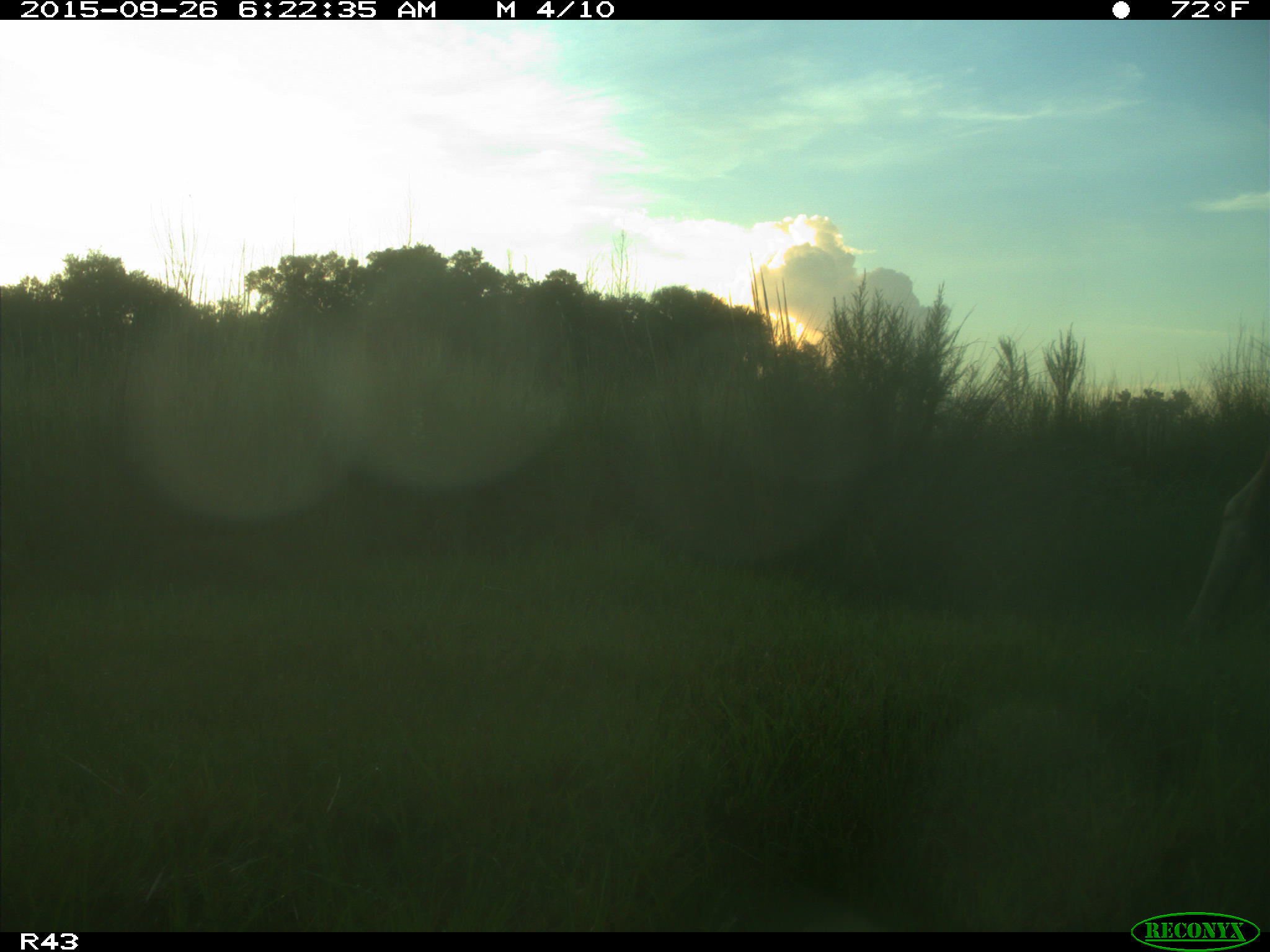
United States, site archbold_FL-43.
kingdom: Animalia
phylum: Chordata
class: Mammalia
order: Artiodactyla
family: Bovidae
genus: Bos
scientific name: Bos taurus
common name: domestic cow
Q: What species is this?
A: Bos taurus (domestic cow).